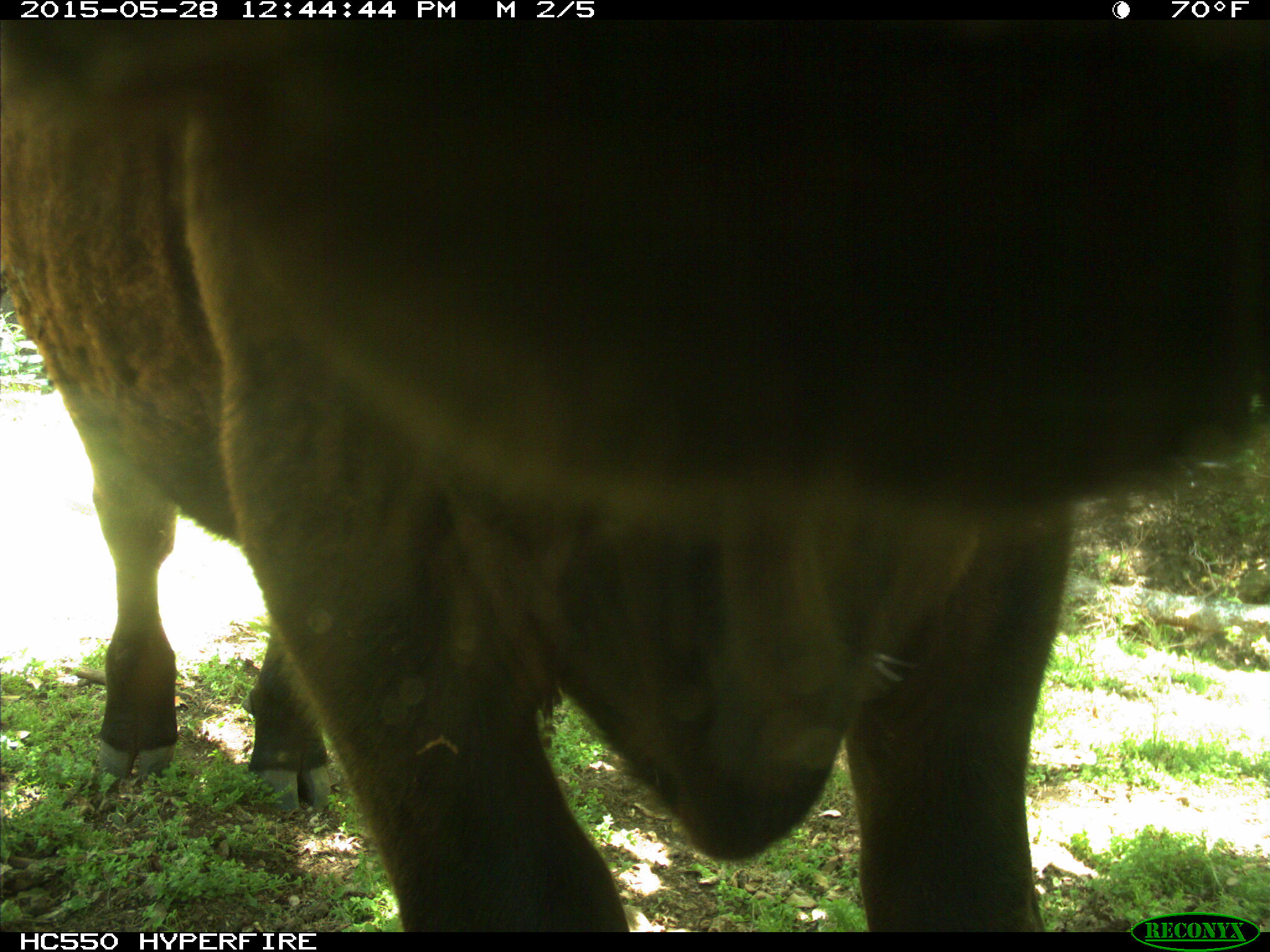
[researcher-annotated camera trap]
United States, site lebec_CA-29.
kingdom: Animalia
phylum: Chordata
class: Mammalia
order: Artiodactyla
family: Bovidae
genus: Bos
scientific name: Bos taurus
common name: domestic cow